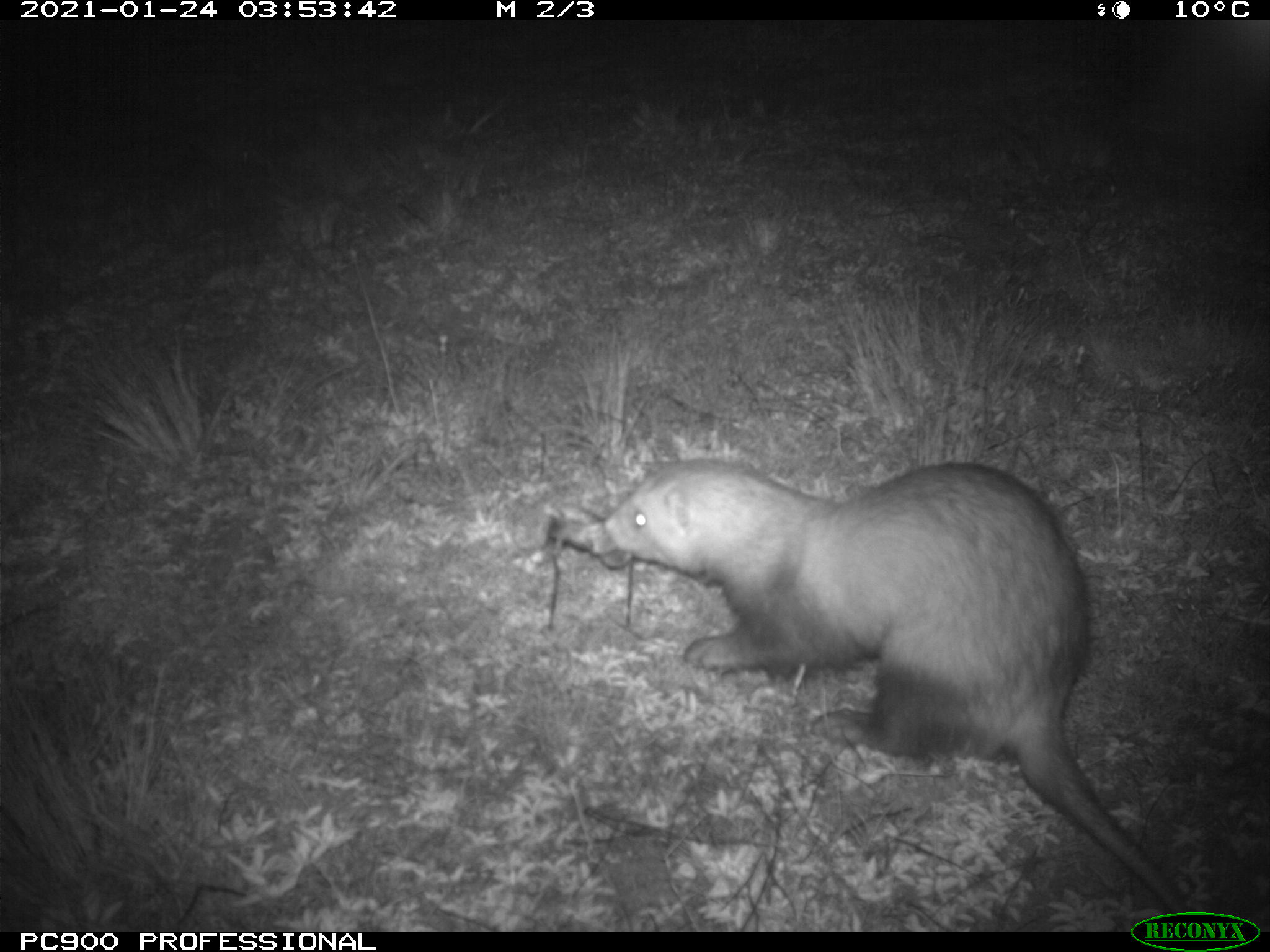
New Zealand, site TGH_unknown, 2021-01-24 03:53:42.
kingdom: Animalia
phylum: Chordata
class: Mammalia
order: Carnivora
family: Mustelidae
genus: Mustela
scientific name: Mustela furo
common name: ferret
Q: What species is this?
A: Ferret (Mustela furo).